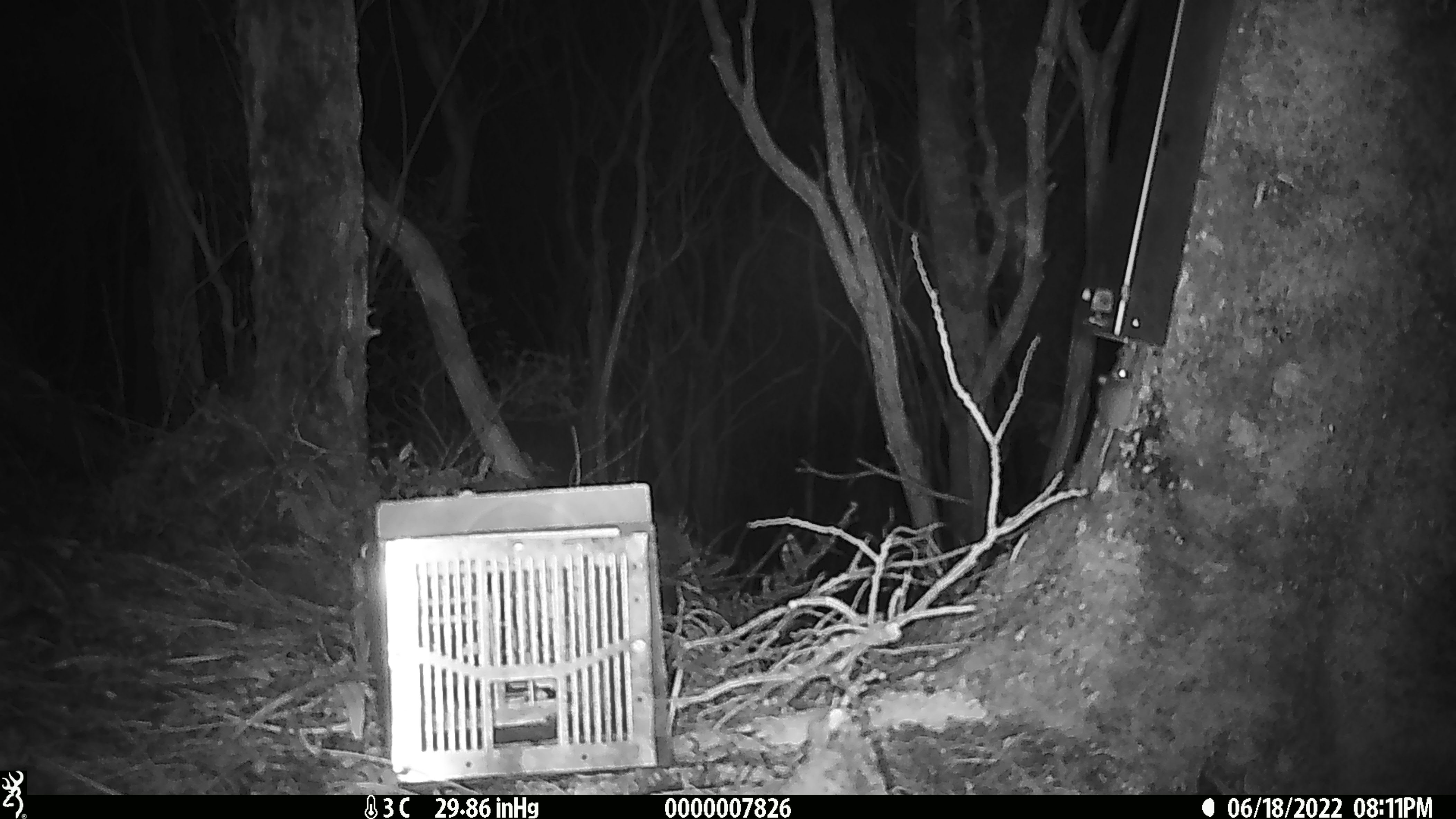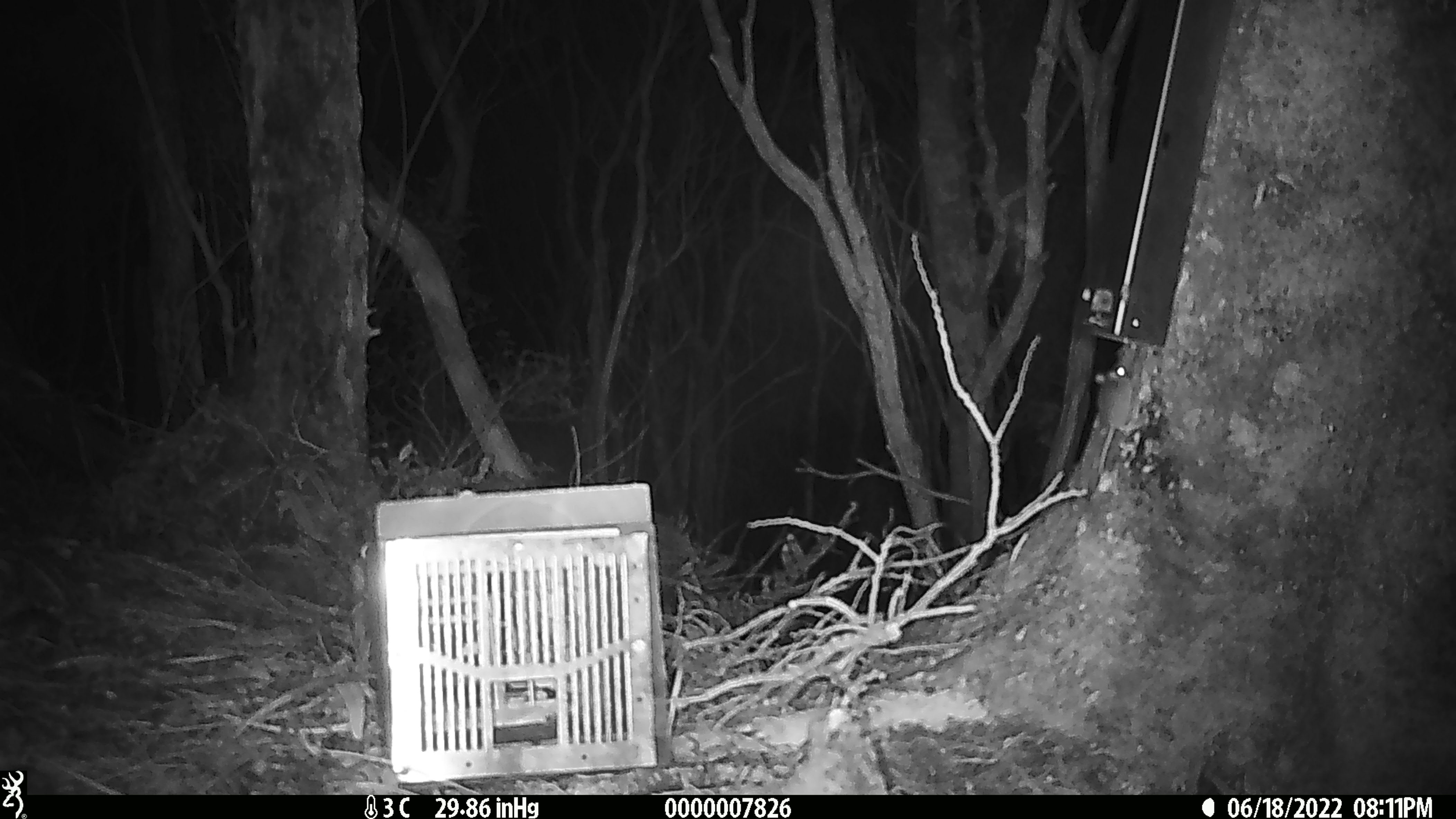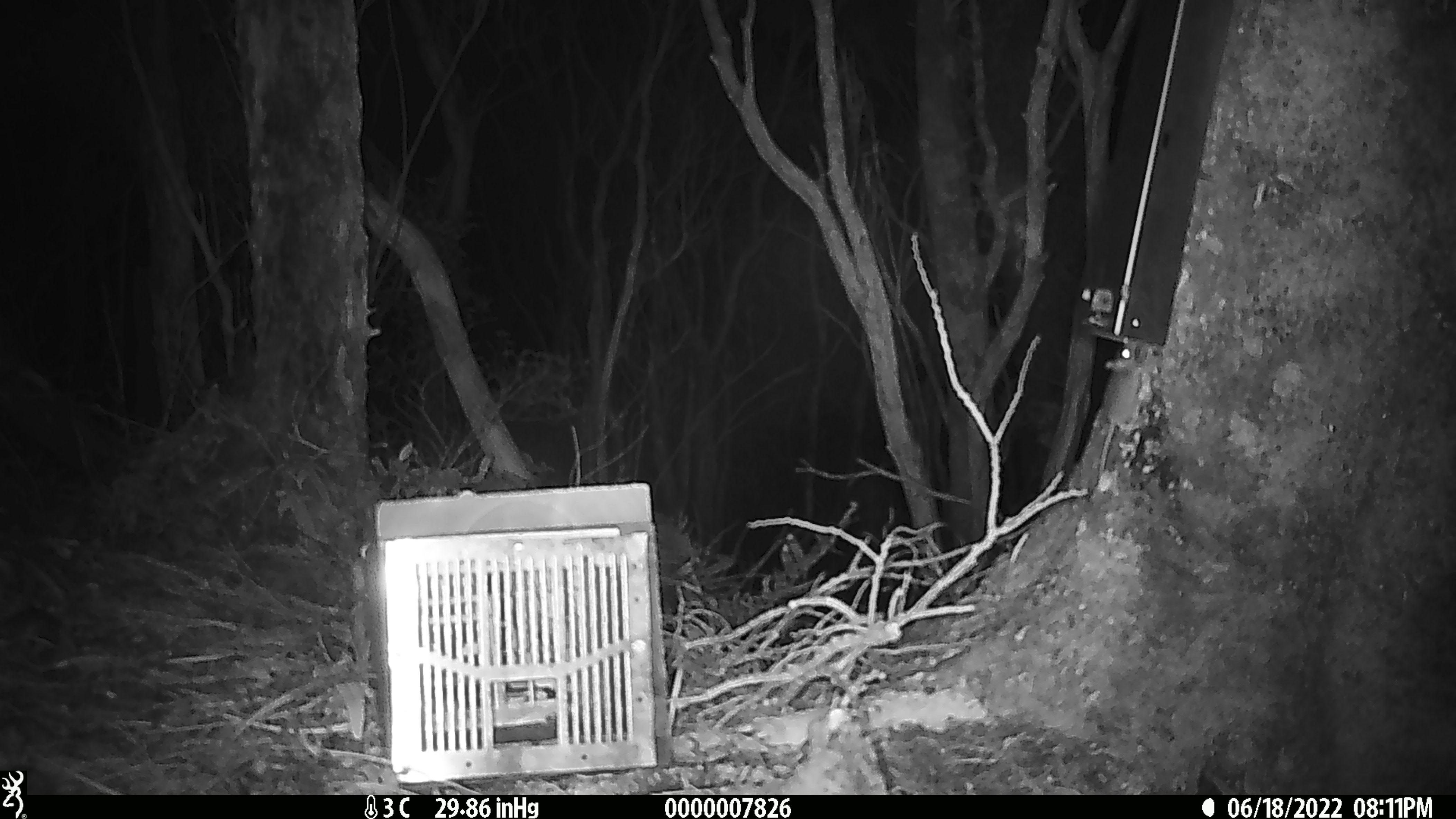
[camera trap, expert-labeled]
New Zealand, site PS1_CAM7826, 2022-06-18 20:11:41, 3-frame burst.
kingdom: Animalia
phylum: Chordata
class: Mammalia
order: Rodentia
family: Muridae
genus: Mus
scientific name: Mus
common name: mouse